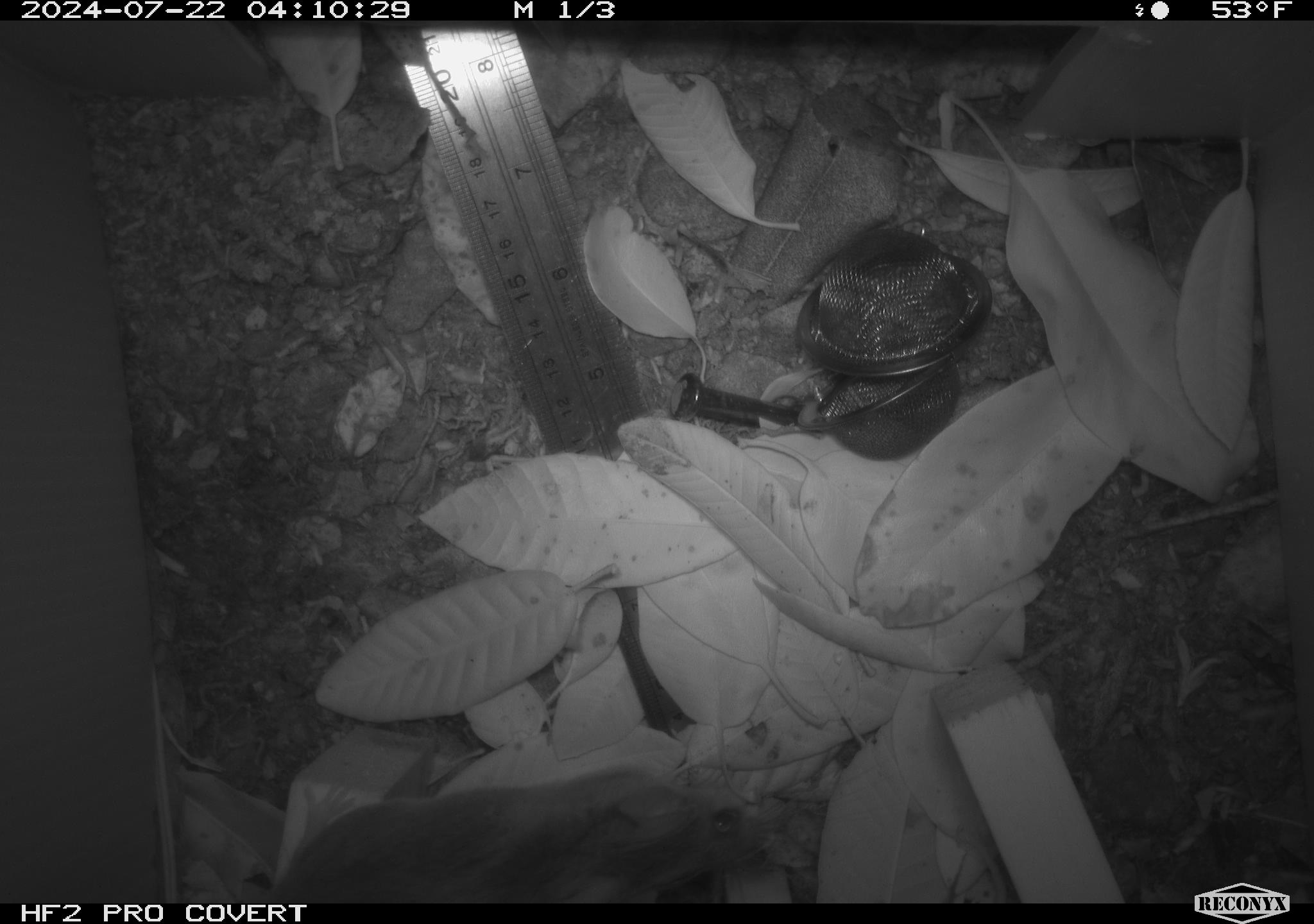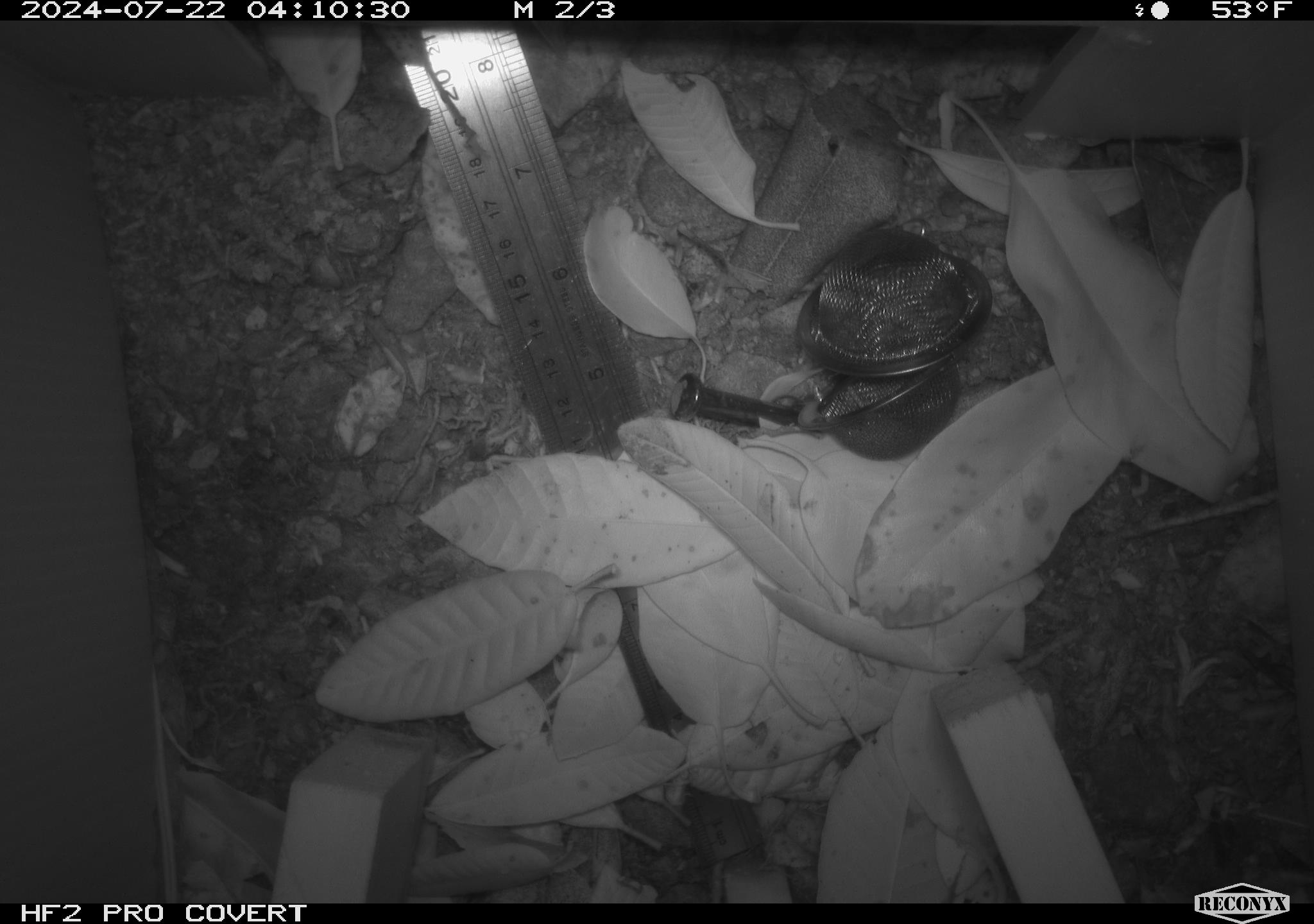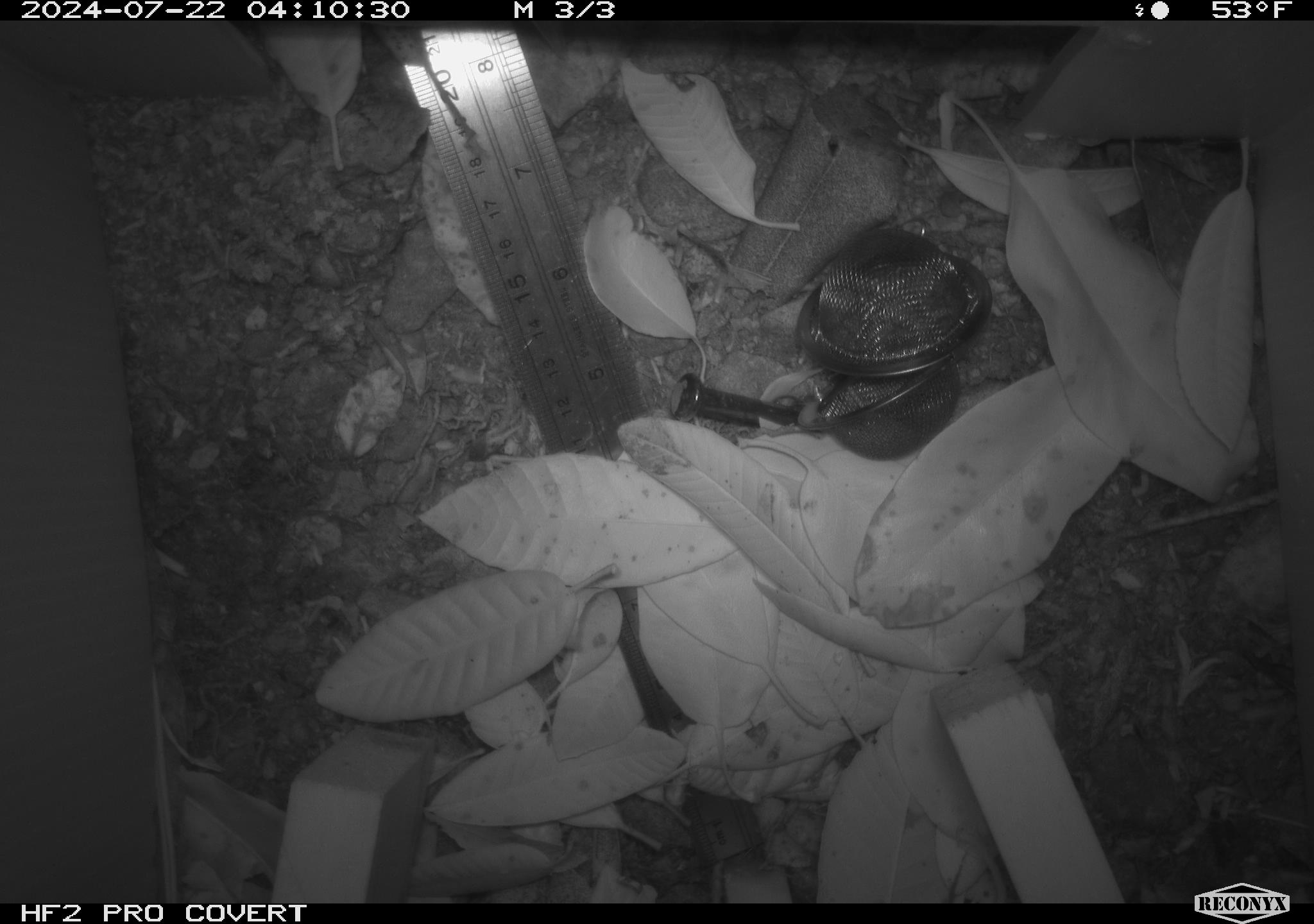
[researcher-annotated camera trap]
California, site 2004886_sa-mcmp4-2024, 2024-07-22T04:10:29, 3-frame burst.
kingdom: Animalia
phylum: Chordata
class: Mammalia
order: Rodentia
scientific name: Rodentia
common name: mouse species